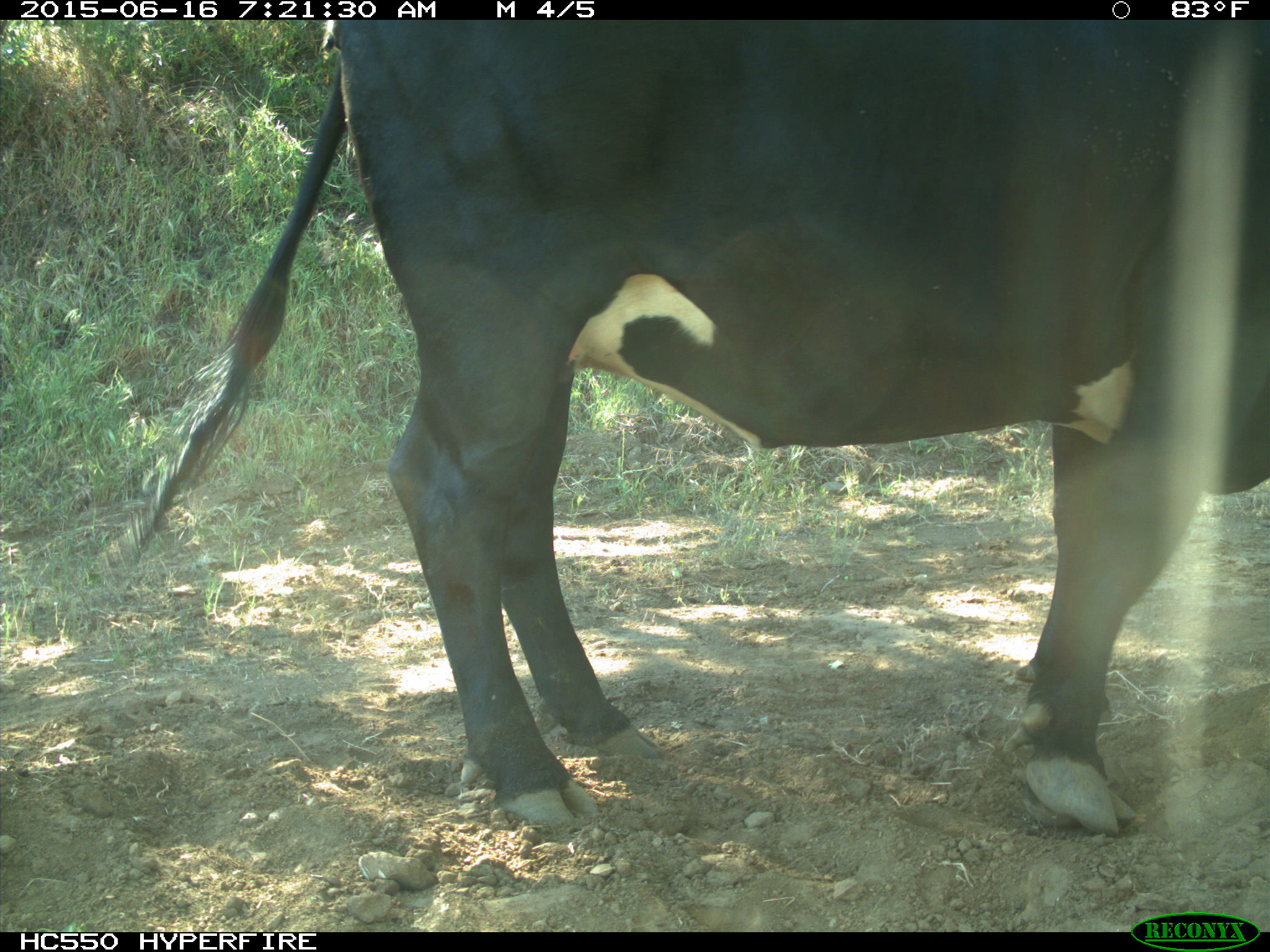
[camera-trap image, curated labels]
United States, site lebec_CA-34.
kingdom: Animalia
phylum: Chordata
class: Mammalia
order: Artiodactyla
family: Bovidae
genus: Bos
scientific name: Bos taurus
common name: domestic cow